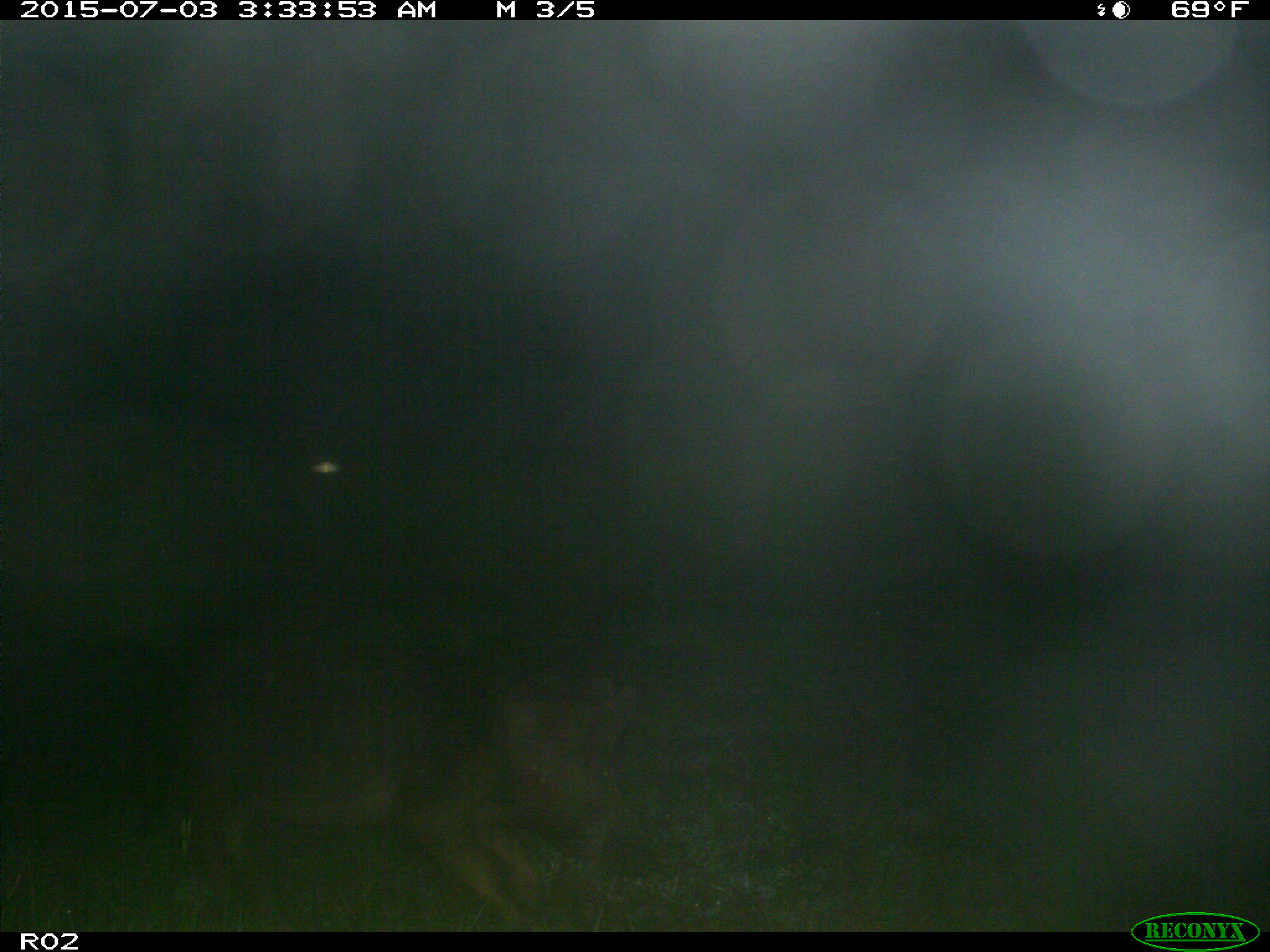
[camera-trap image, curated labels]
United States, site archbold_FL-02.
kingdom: Animalia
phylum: Chordata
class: Mammalia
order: Artiodactyla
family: Suidae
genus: Sus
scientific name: Sus scrofa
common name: wild boar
Sus scrofa (wild boar).